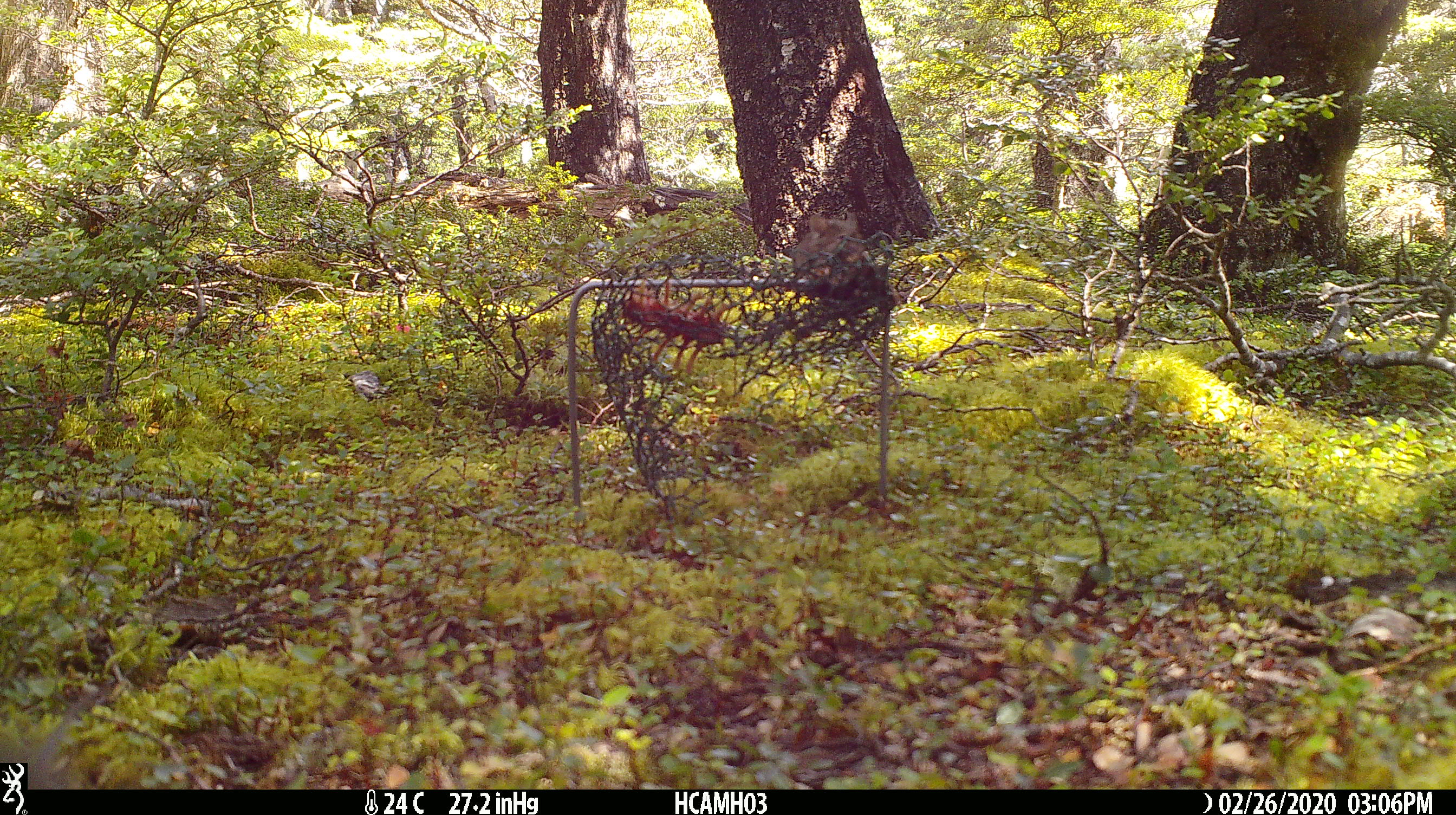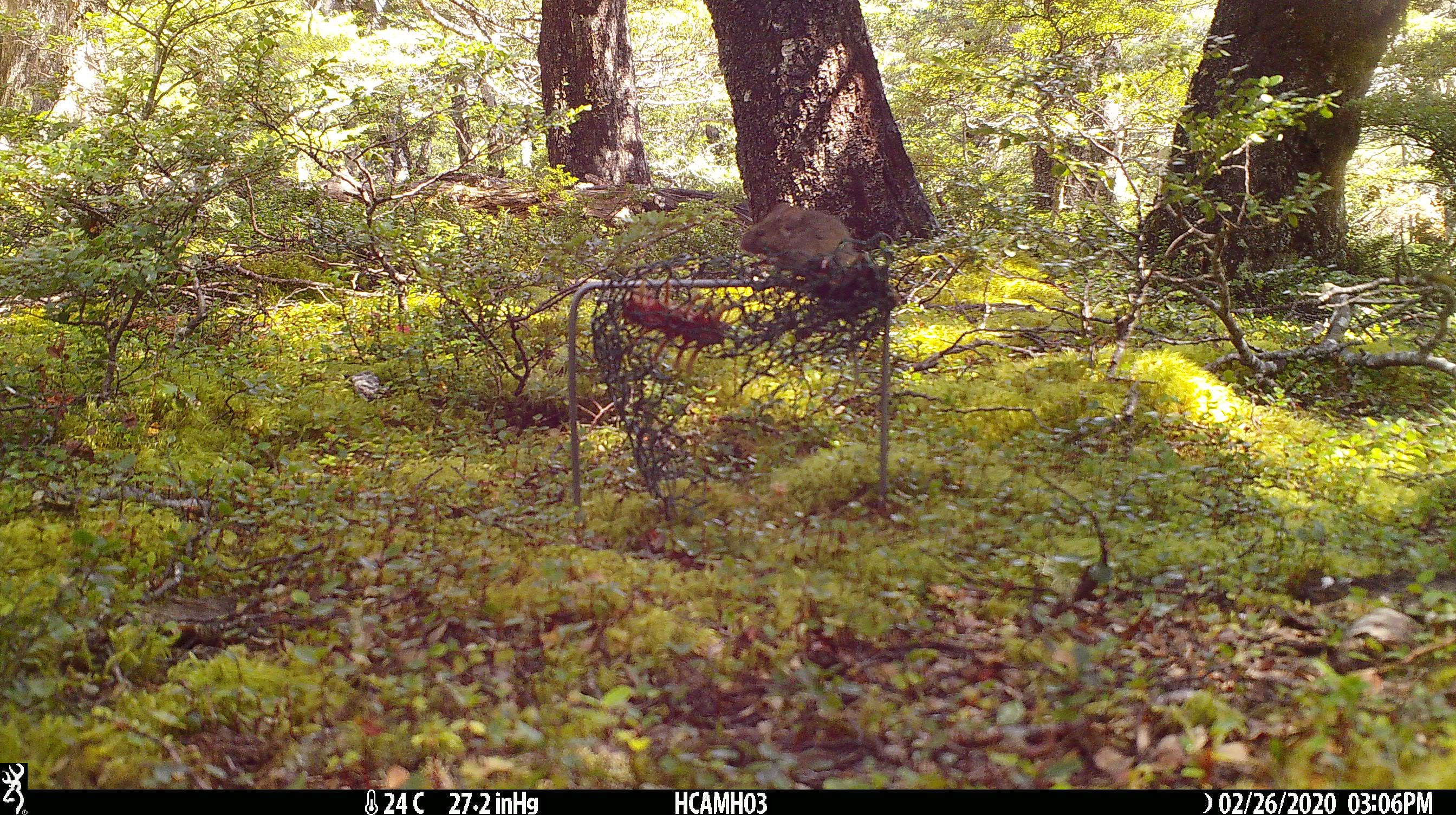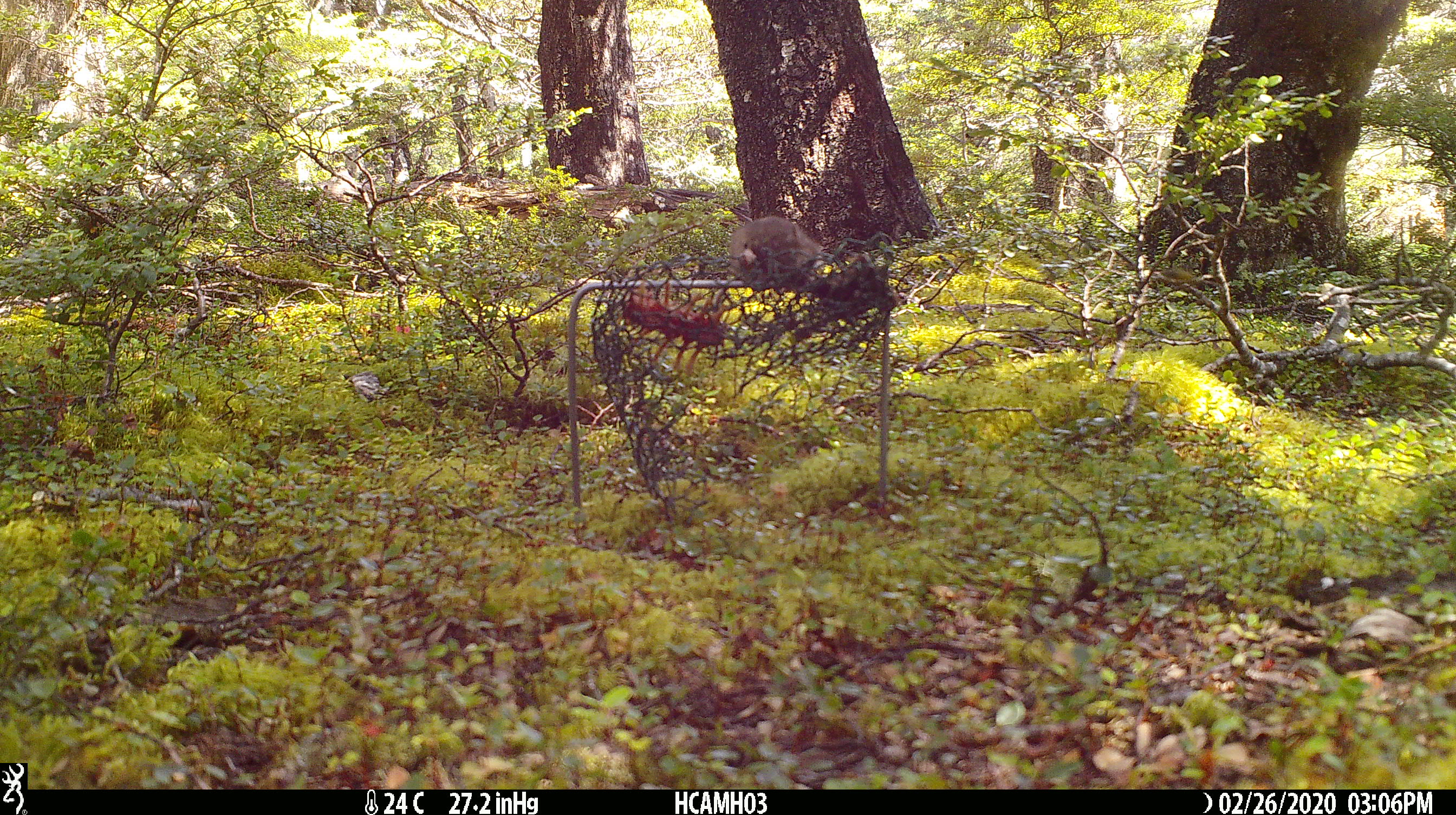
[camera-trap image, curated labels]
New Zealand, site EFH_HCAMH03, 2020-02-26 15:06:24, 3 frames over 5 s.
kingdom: Animalia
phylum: Chordata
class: Mammalia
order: Rodentia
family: Muridae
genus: Mus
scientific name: Mus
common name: mouse